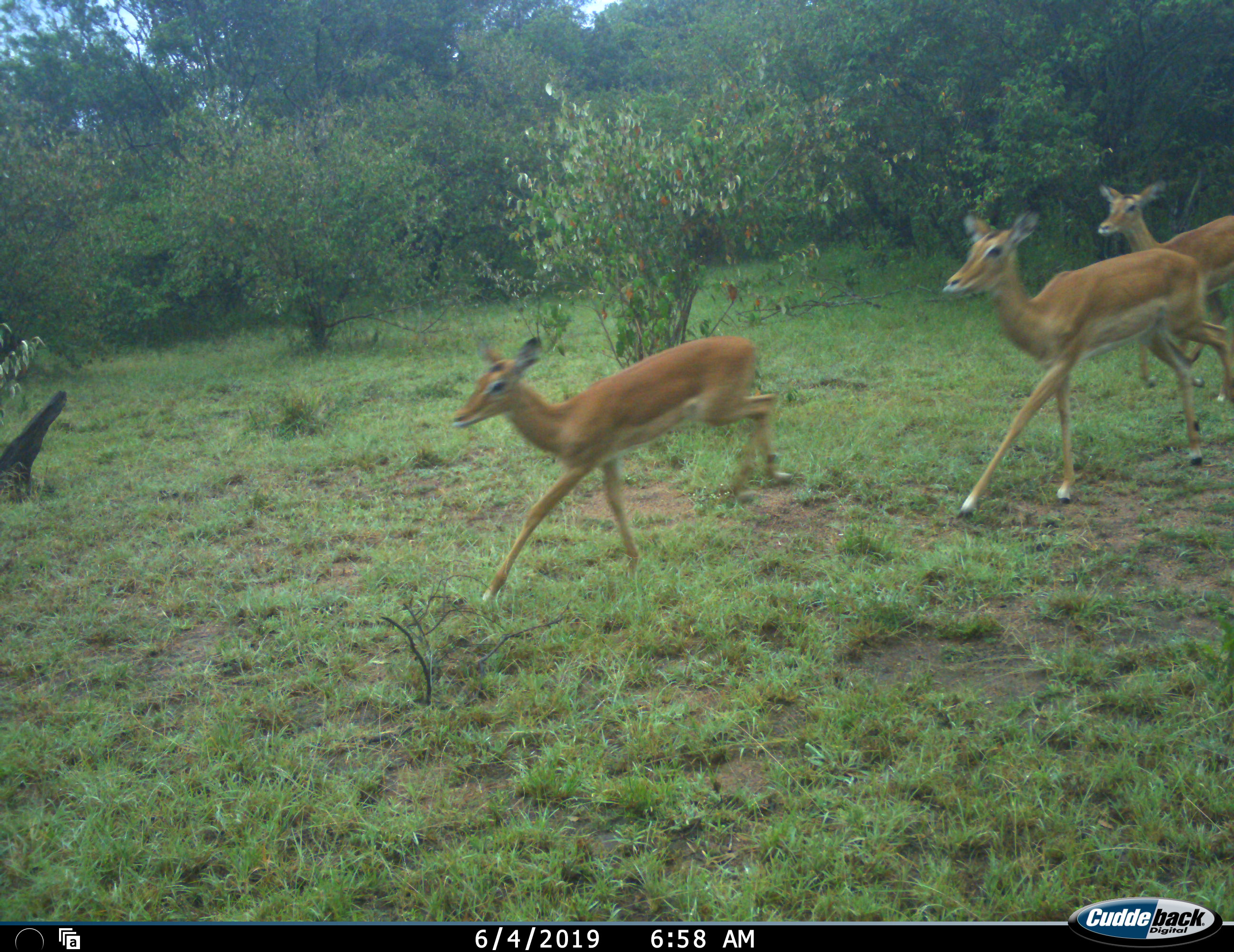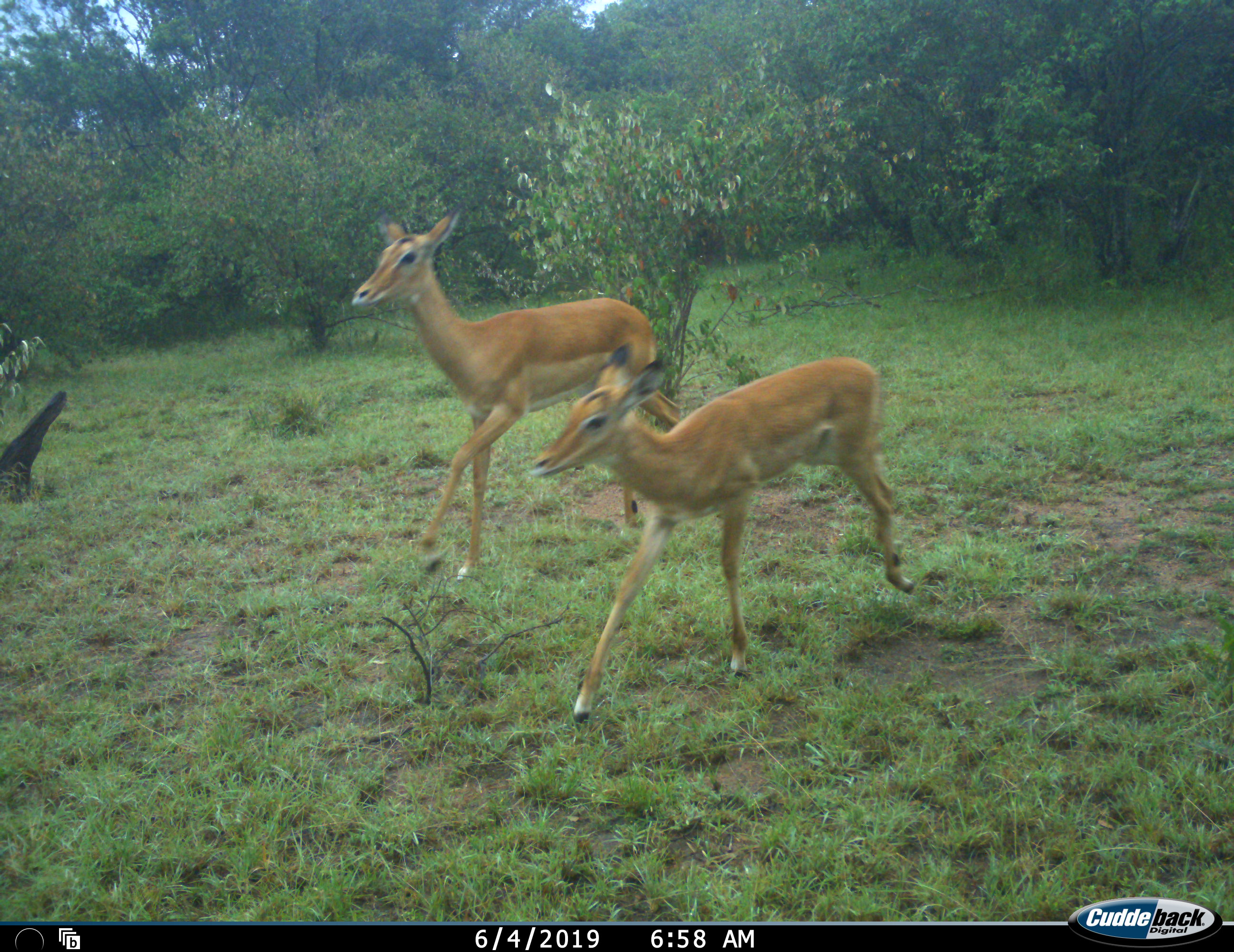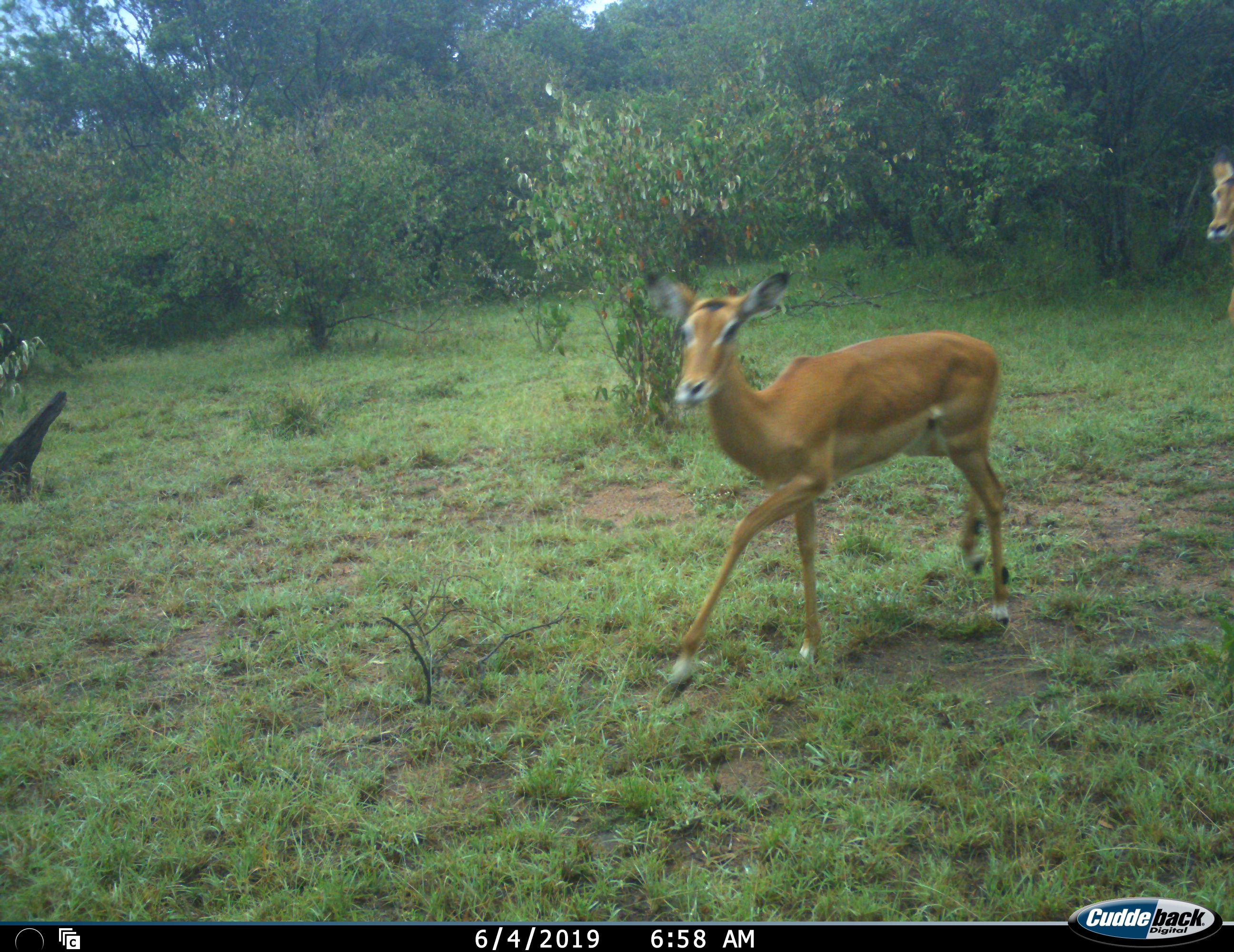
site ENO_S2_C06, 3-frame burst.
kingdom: Animalia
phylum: Chordata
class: Mammalia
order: Artiodactyla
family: Bovidae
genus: Aepyceros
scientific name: Aepyceros melampus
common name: impala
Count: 3.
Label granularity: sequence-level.